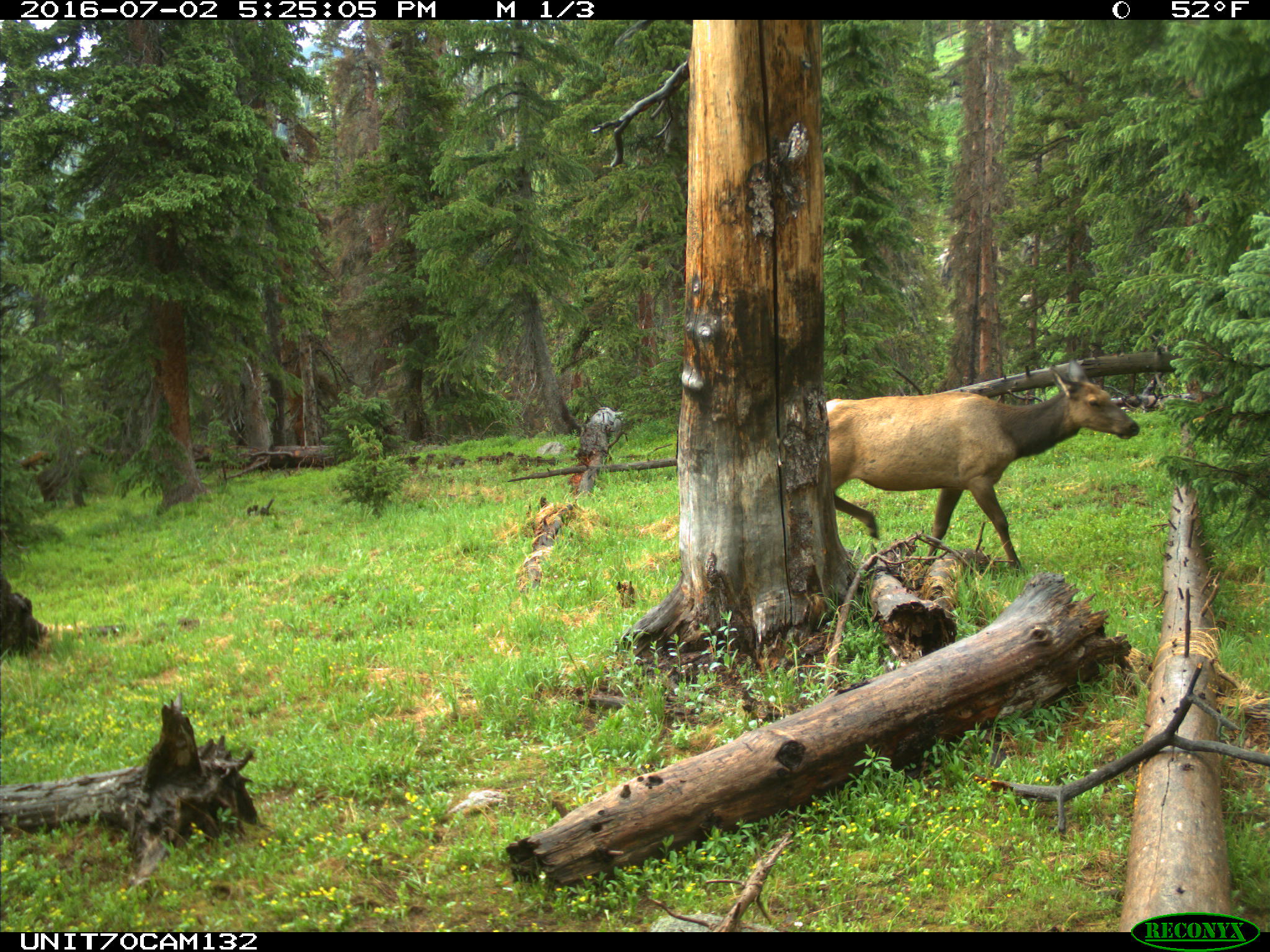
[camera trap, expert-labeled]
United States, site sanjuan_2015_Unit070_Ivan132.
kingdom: Animalia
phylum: Chordata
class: Mammalia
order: Artiodactyla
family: Cervidae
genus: Cervus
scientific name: Cervus elaphus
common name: red deer